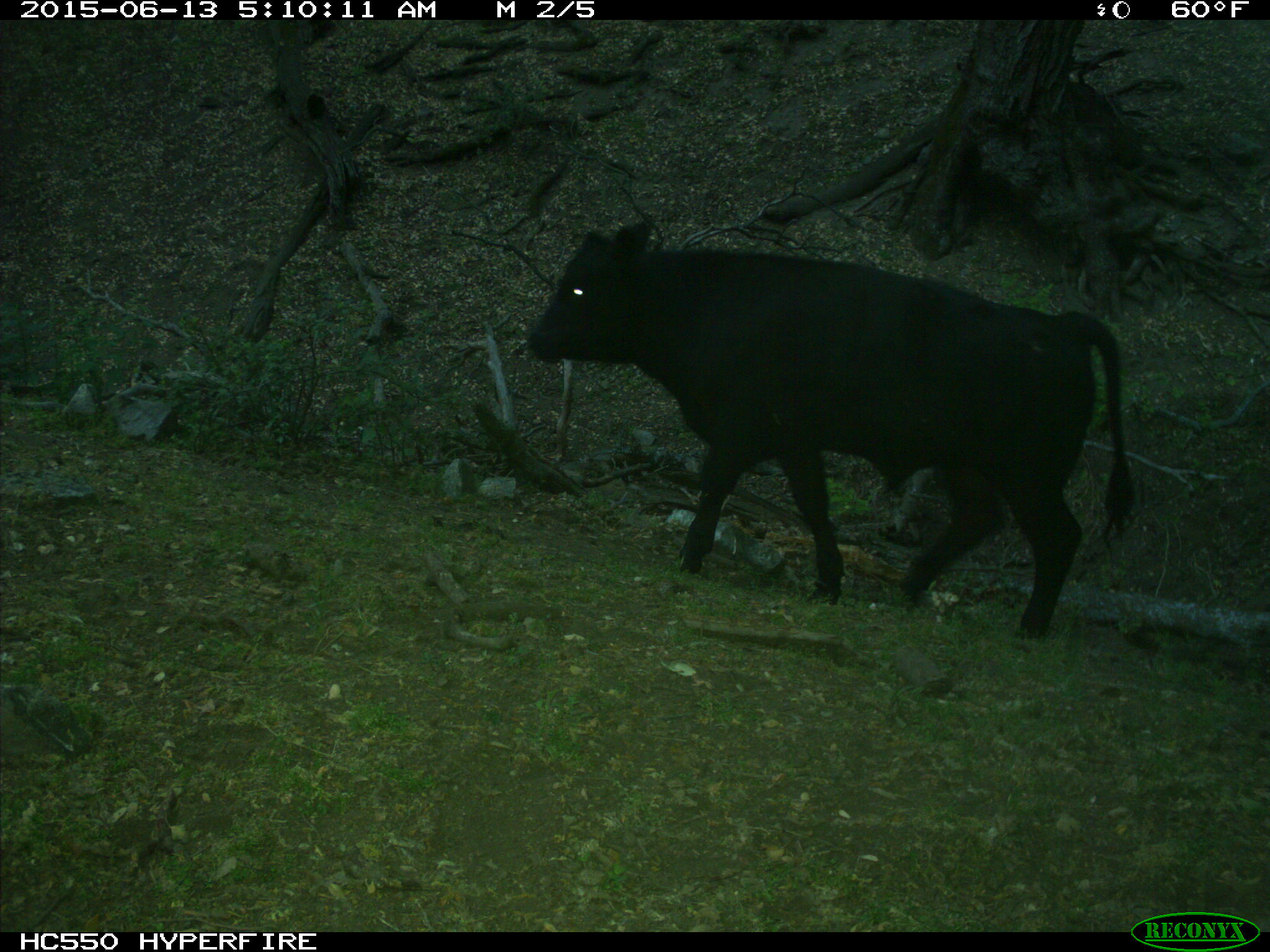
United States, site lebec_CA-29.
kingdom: Animalia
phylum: Chordata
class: Mammalia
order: Artiodactyla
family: Bovidae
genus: Bos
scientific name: Bos taurus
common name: domestic cow